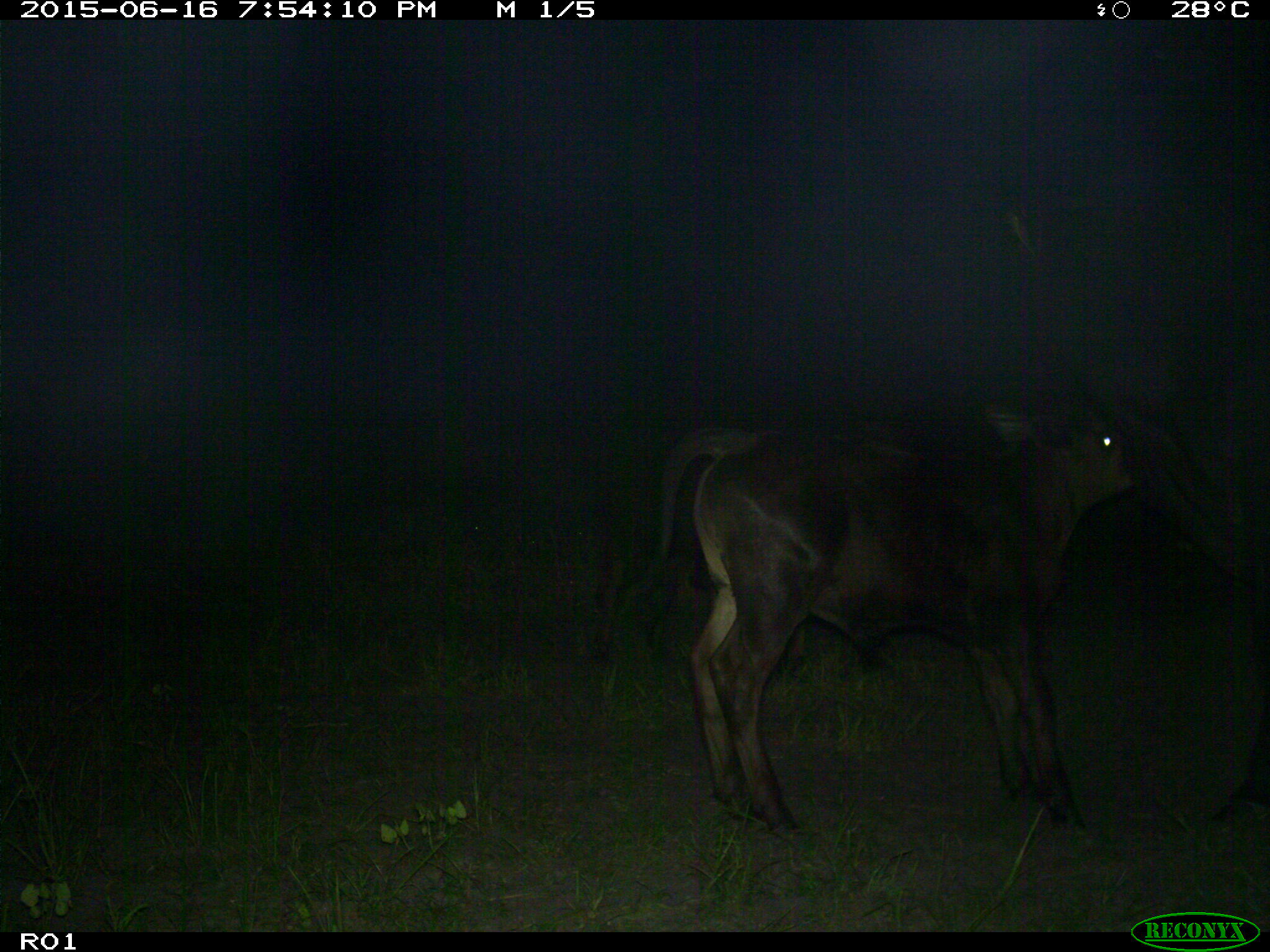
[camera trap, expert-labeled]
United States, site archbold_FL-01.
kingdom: Animalia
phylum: Chordata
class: Mammalia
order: Artiodactyla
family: Bovidae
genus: Bos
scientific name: Bos taurus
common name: domestic cow